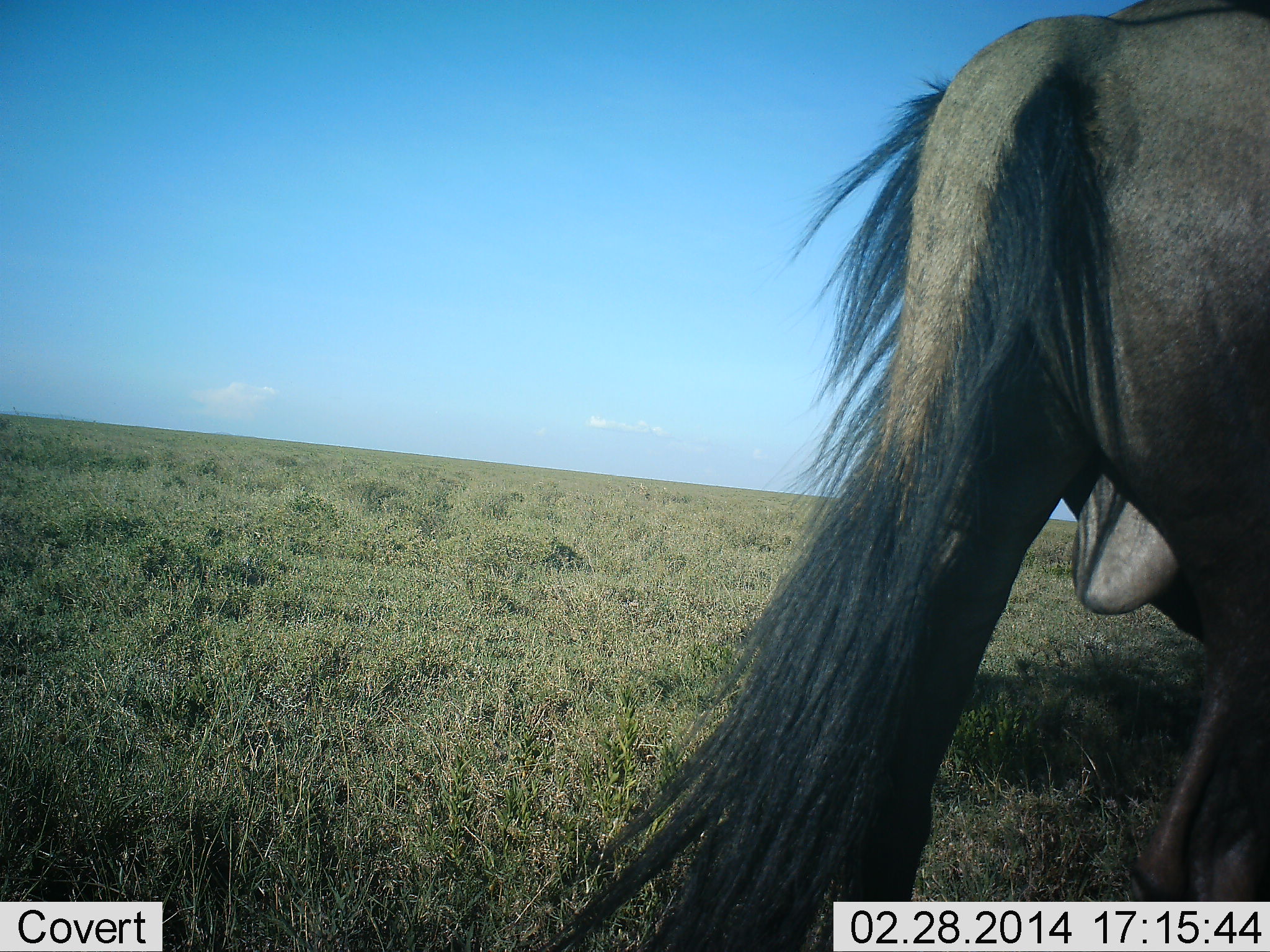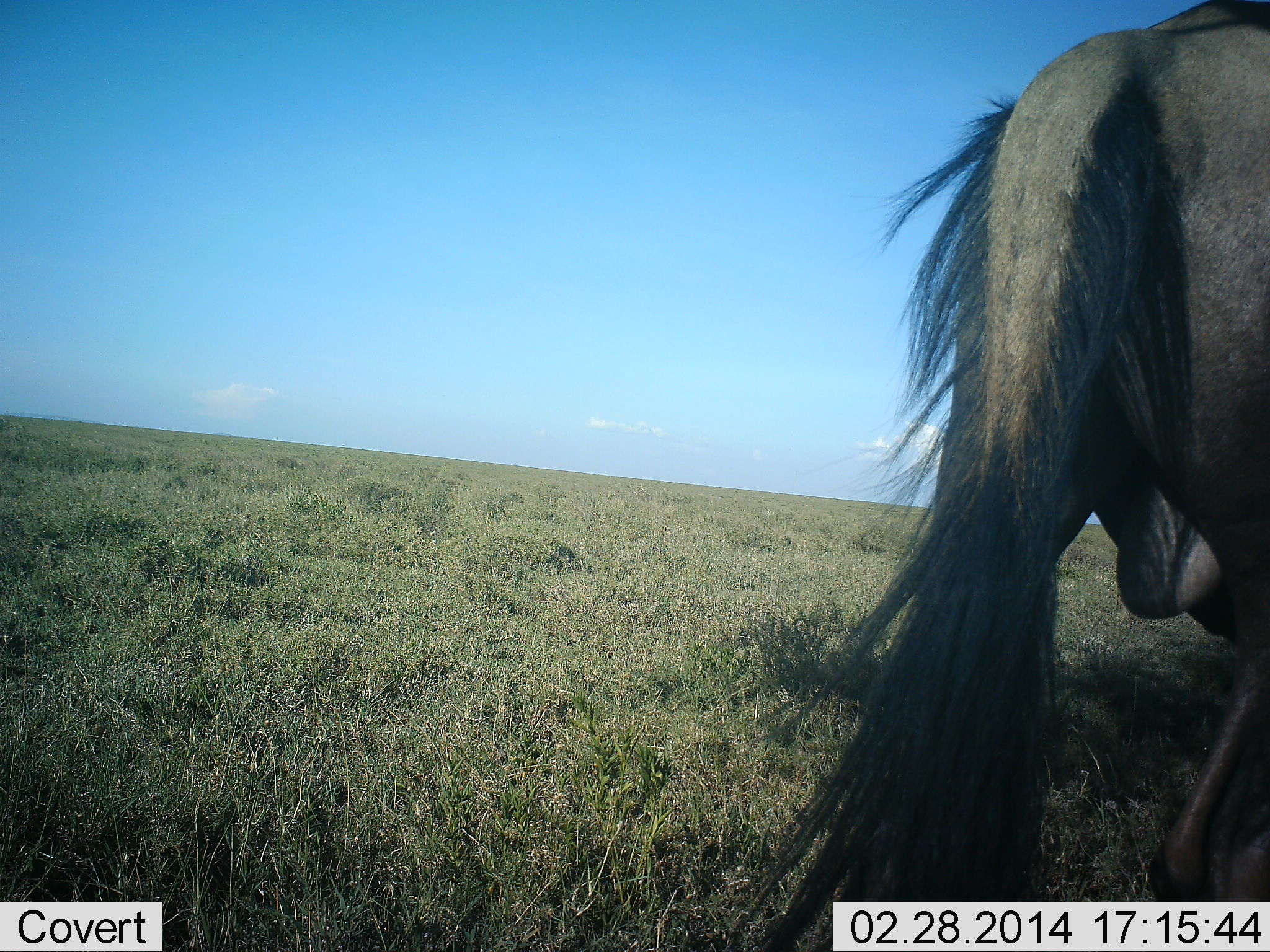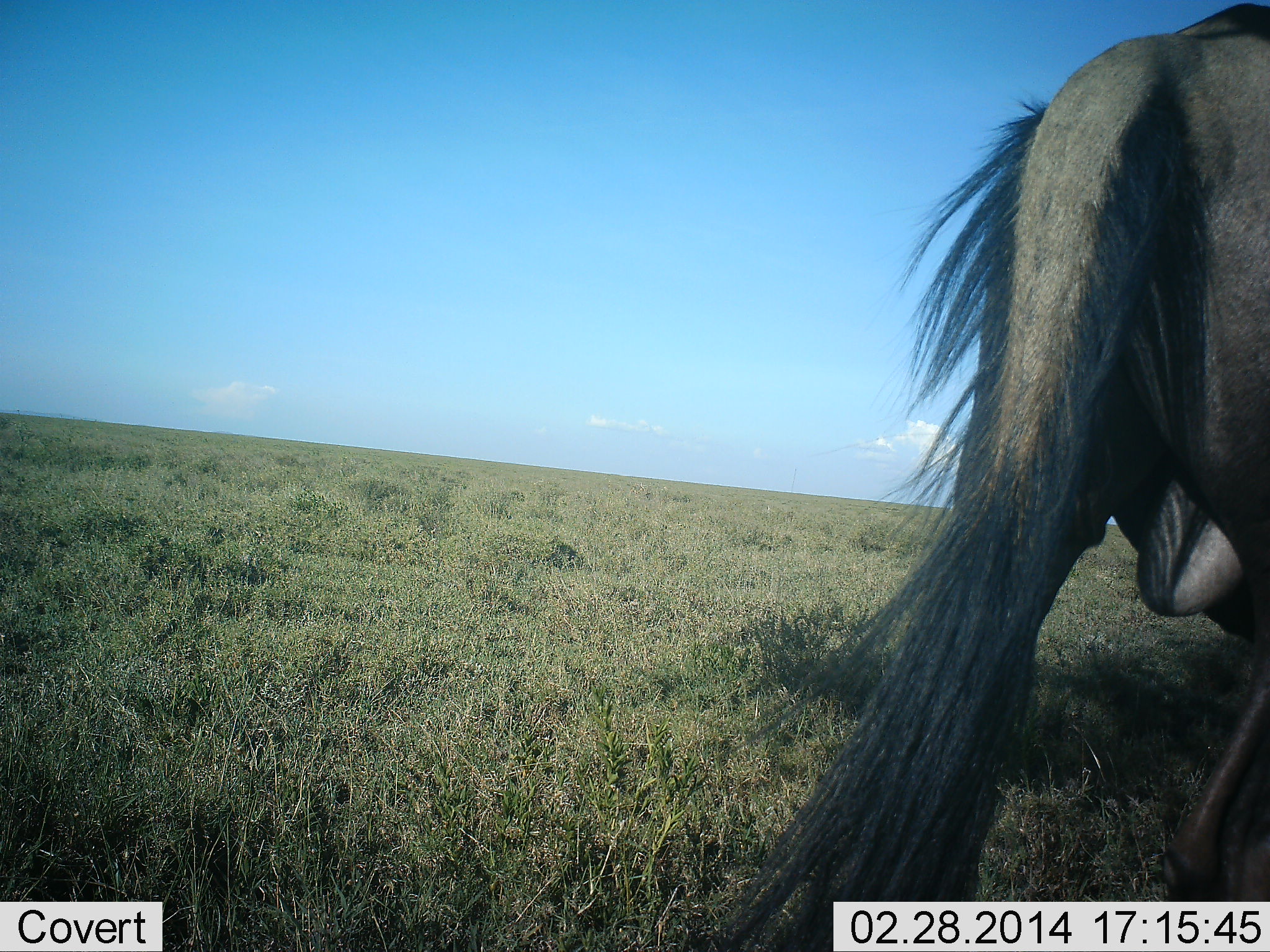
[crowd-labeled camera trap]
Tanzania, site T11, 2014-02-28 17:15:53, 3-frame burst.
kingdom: Animalia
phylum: Chordata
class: Mammalia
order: Artiodactyla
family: Bovidae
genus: Connochaetes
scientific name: Connochaetes taurinus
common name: blue wildebeest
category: wildebeest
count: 1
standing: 70%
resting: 0%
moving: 30%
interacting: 0%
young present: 0%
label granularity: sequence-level